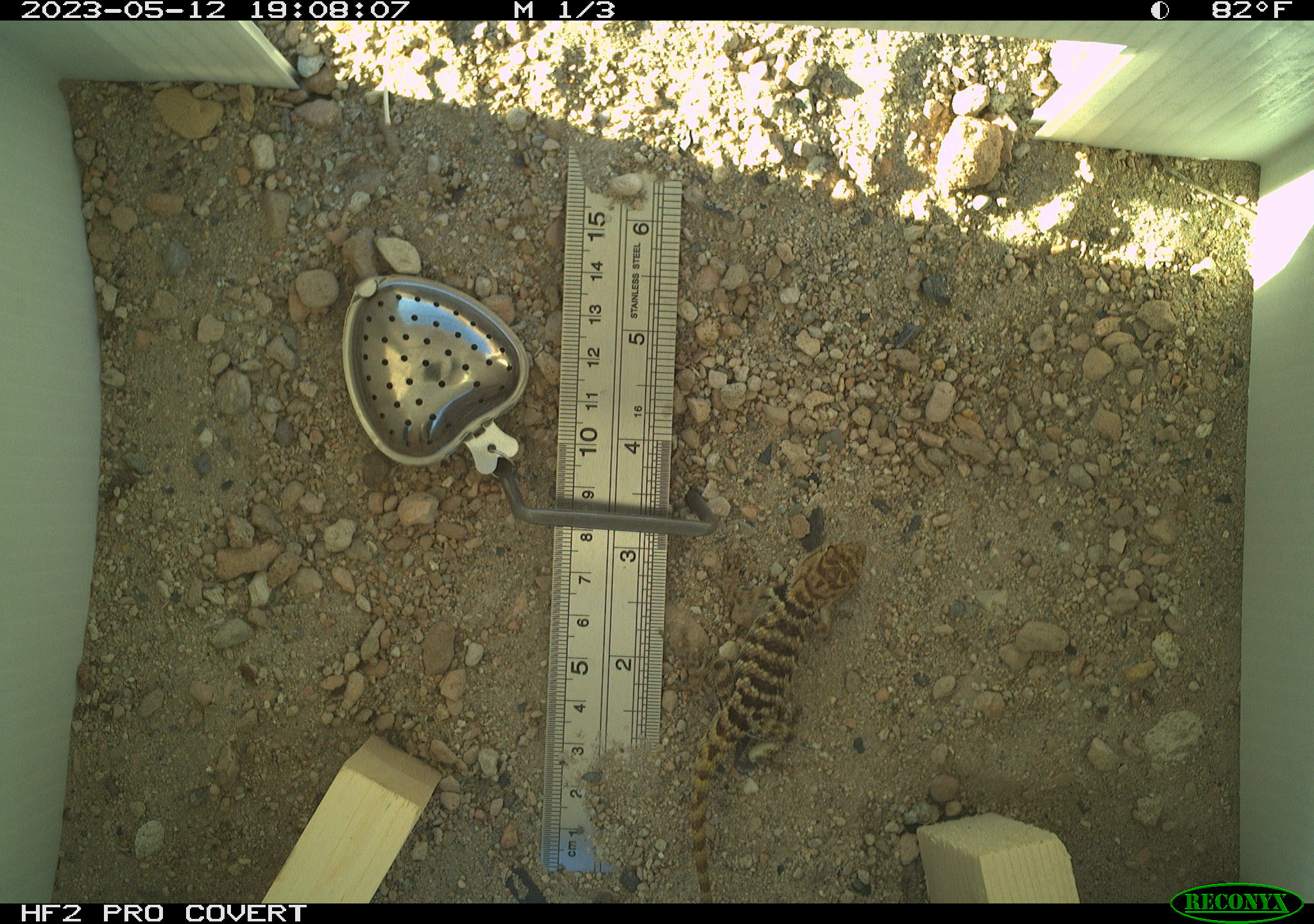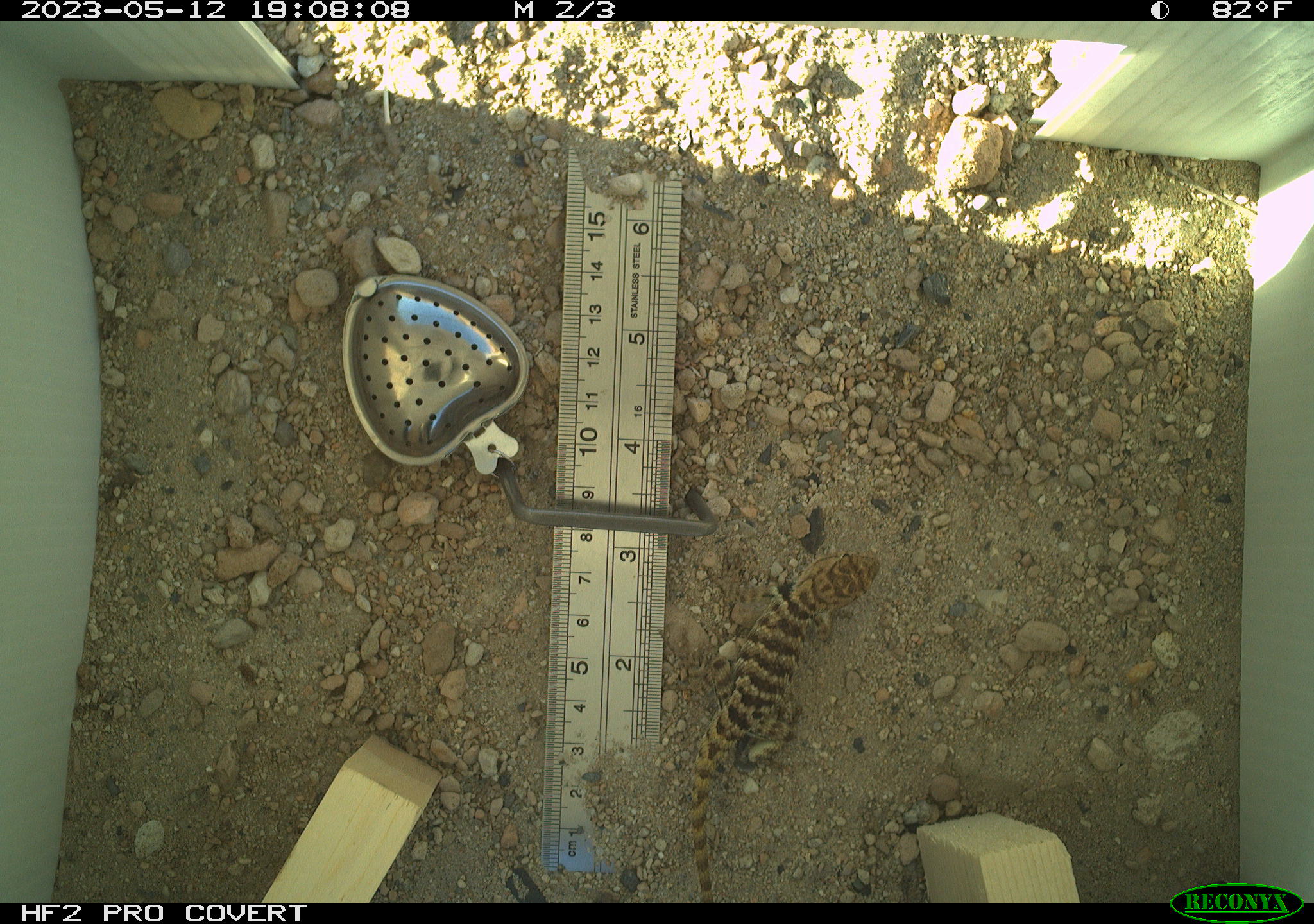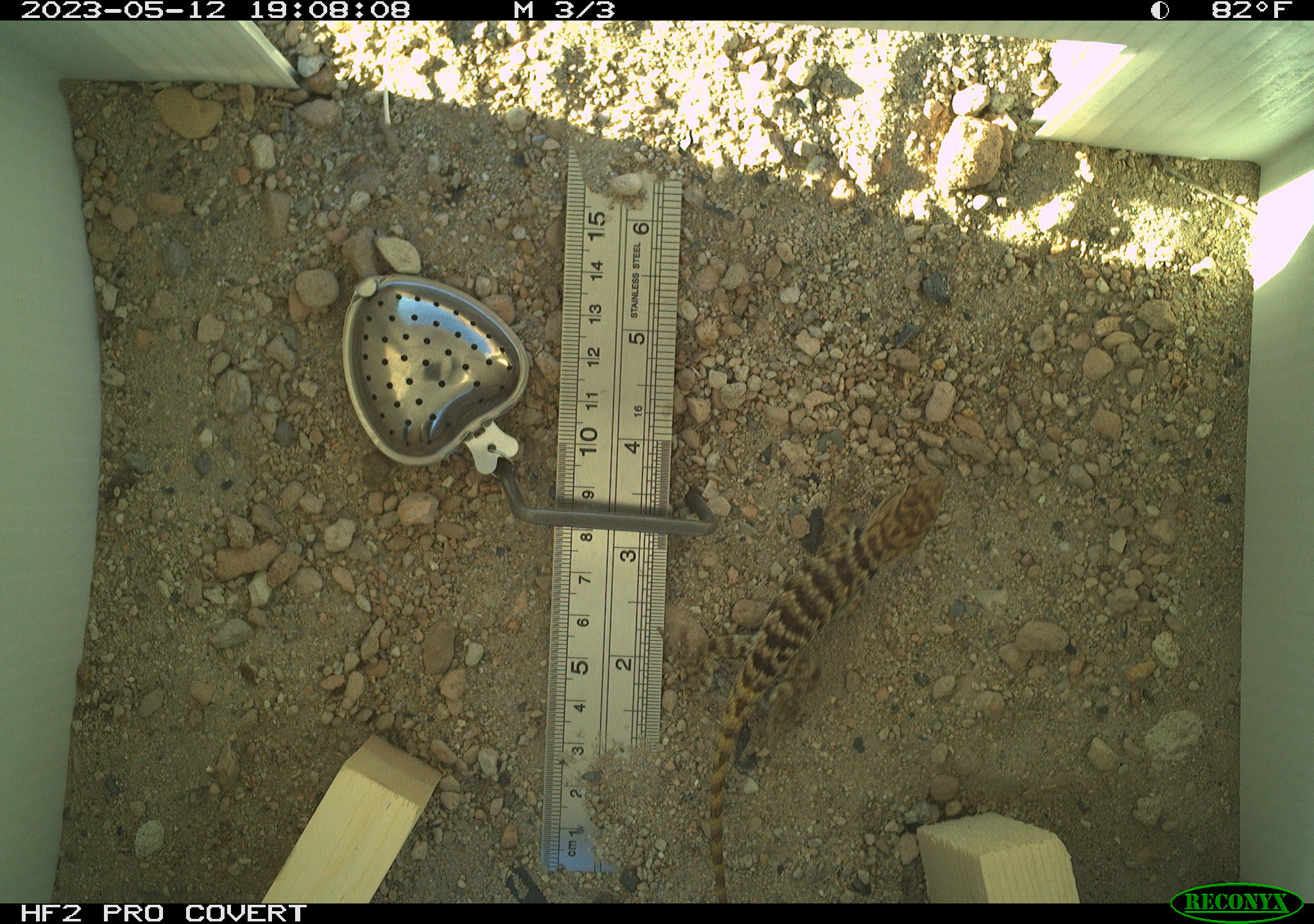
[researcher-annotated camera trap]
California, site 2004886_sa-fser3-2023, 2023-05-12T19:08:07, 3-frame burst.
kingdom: Animalia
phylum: Chordata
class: Reptilia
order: Squamata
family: Phrynosomatidae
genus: Sceloporus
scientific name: Sceloporus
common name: spiny lizards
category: sceloporus species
Sceloporus species (spiny lizards) (Sceloporus).